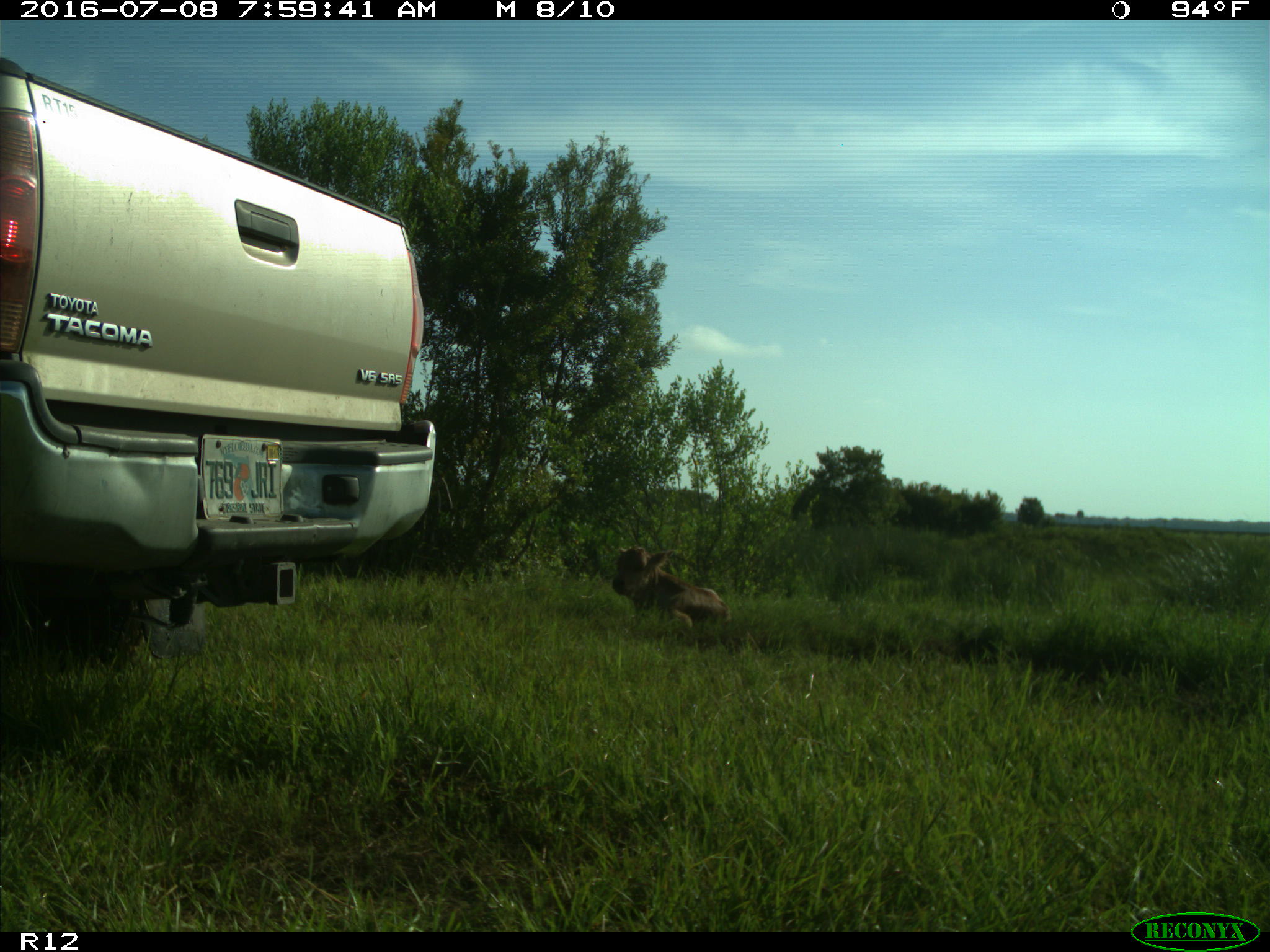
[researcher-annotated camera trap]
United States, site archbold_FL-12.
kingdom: Animalia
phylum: Chordata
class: Mammalia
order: Artiodactyla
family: Bovidae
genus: Bos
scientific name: Bos taurus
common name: domestic cow